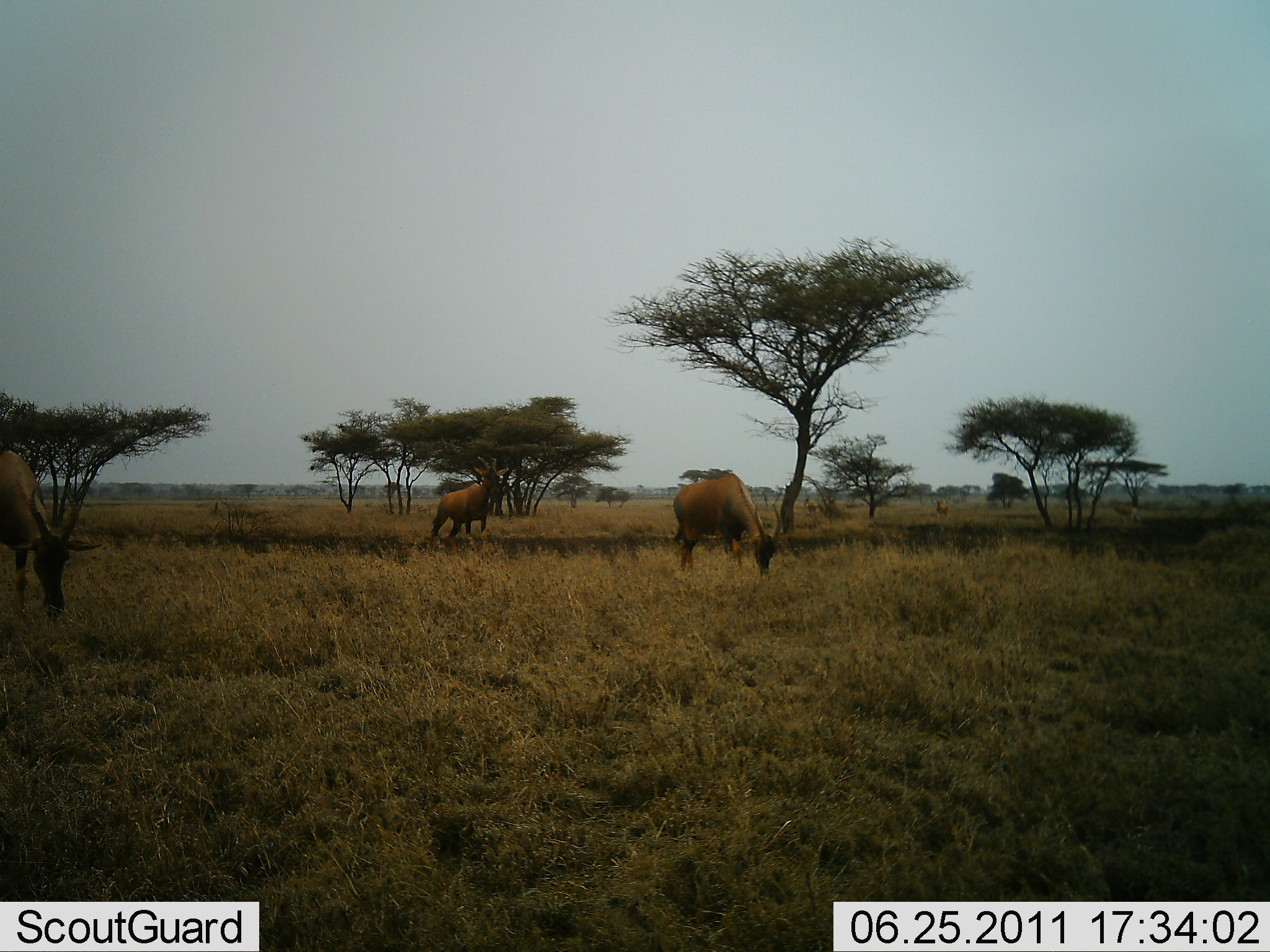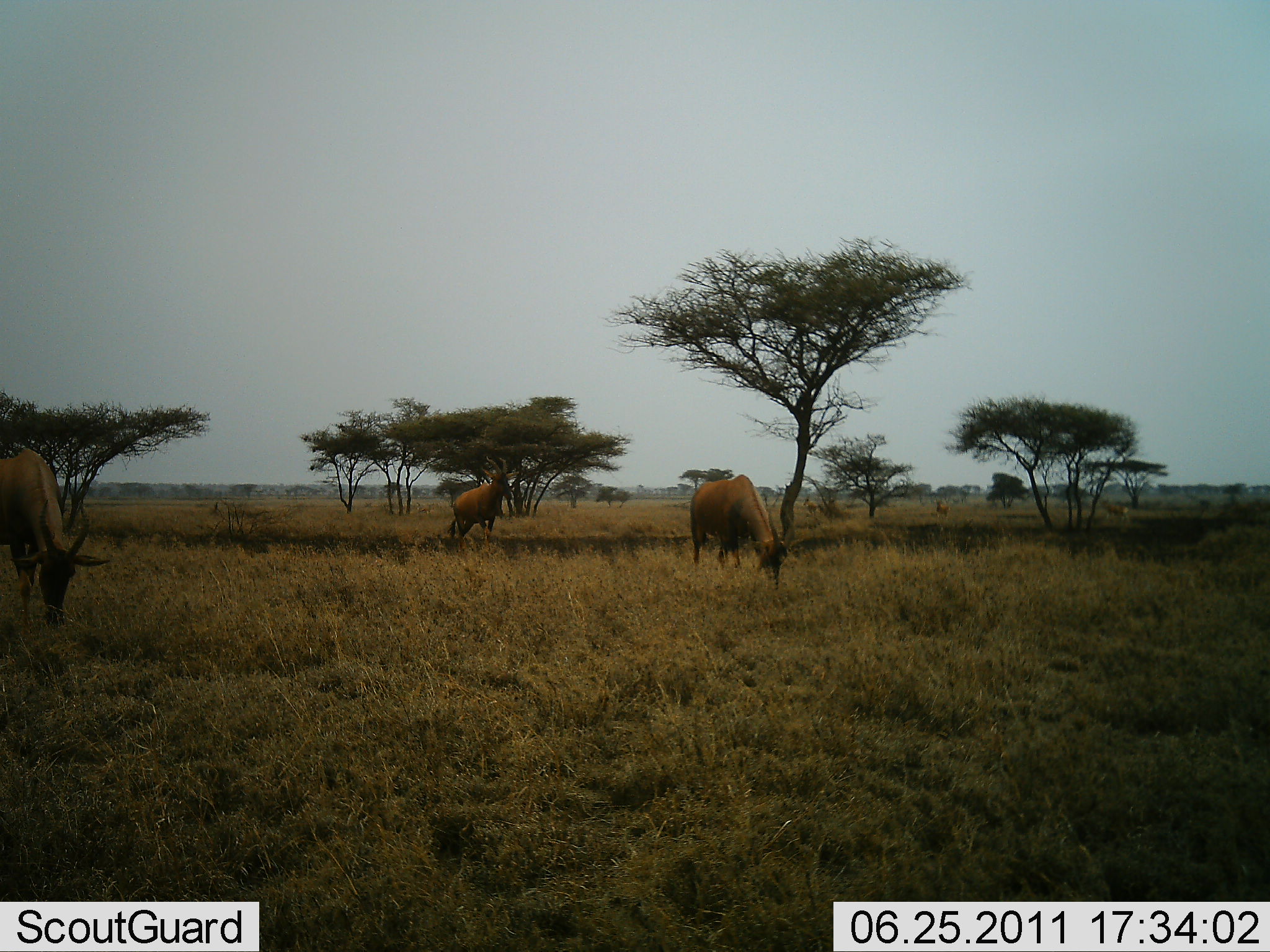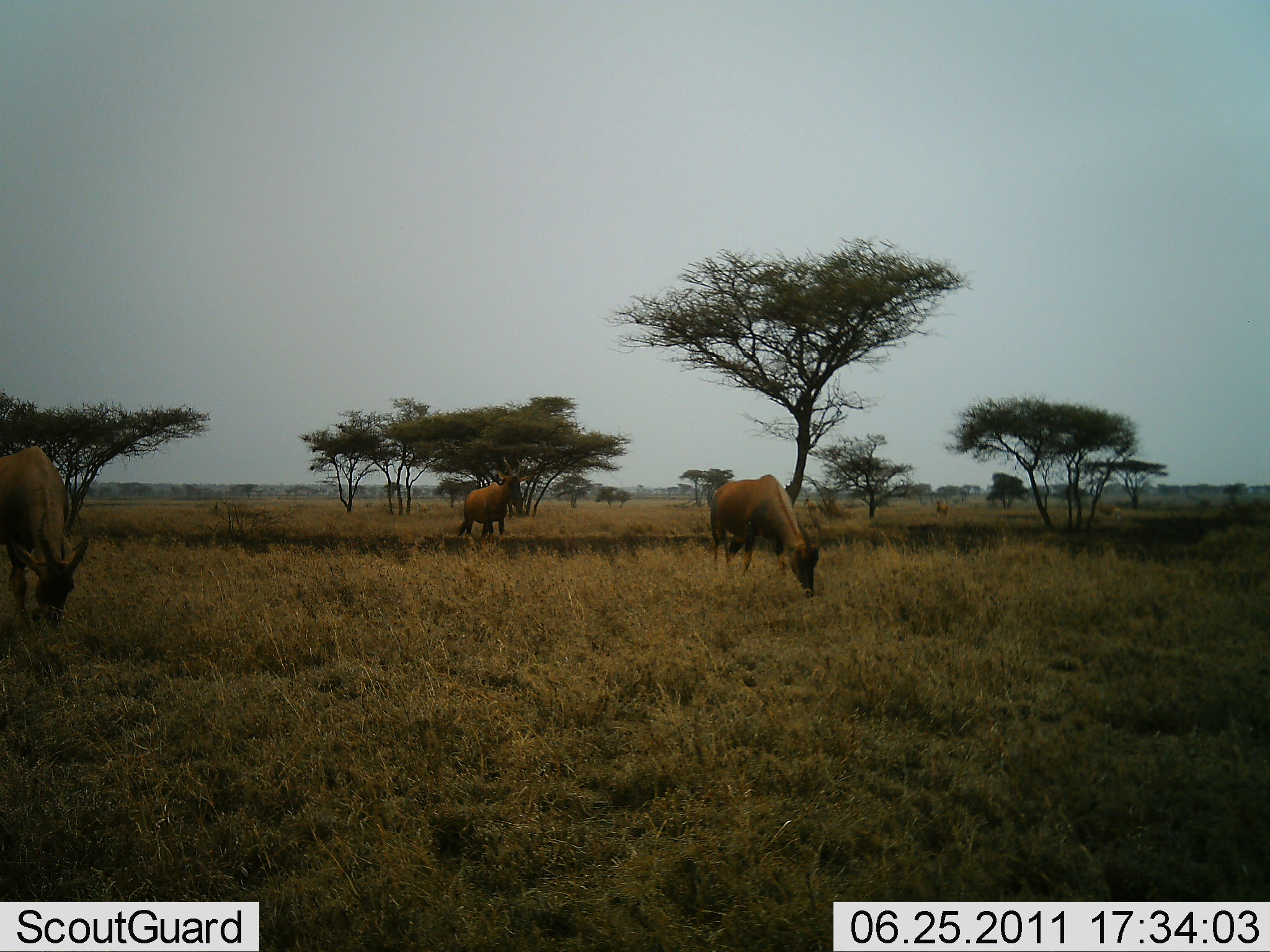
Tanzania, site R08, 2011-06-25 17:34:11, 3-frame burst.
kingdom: Animalia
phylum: Chordata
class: Mammalia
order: Artiodactyla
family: Bovidae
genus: Alcelaphus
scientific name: Alcelaphus buselaphus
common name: hartebeest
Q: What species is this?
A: Hartebeest (Alcelaphus buselaphus).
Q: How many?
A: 3.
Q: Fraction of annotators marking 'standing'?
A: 33%.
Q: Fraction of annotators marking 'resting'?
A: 0%.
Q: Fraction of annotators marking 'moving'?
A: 67%.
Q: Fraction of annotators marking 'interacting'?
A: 0%.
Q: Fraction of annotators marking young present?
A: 0%.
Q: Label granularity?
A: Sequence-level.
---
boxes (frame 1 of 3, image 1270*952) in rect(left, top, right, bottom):
animal: rect(0, 451, 102, 620); rect(672, 473, 783, 581); rect(427, 457, 510, 553)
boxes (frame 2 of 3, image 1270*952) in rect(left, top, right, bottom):
animal: rect(0, 446, 109, 632); rect(687, 474, 794, 590); rect(446, 457, 521, 554)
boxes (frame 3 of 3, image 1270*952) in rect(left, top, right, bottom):
animal: rect(0, 445, 91, 639); rect(709, 474, 823, 600); rect(458, 457, 532, 541)